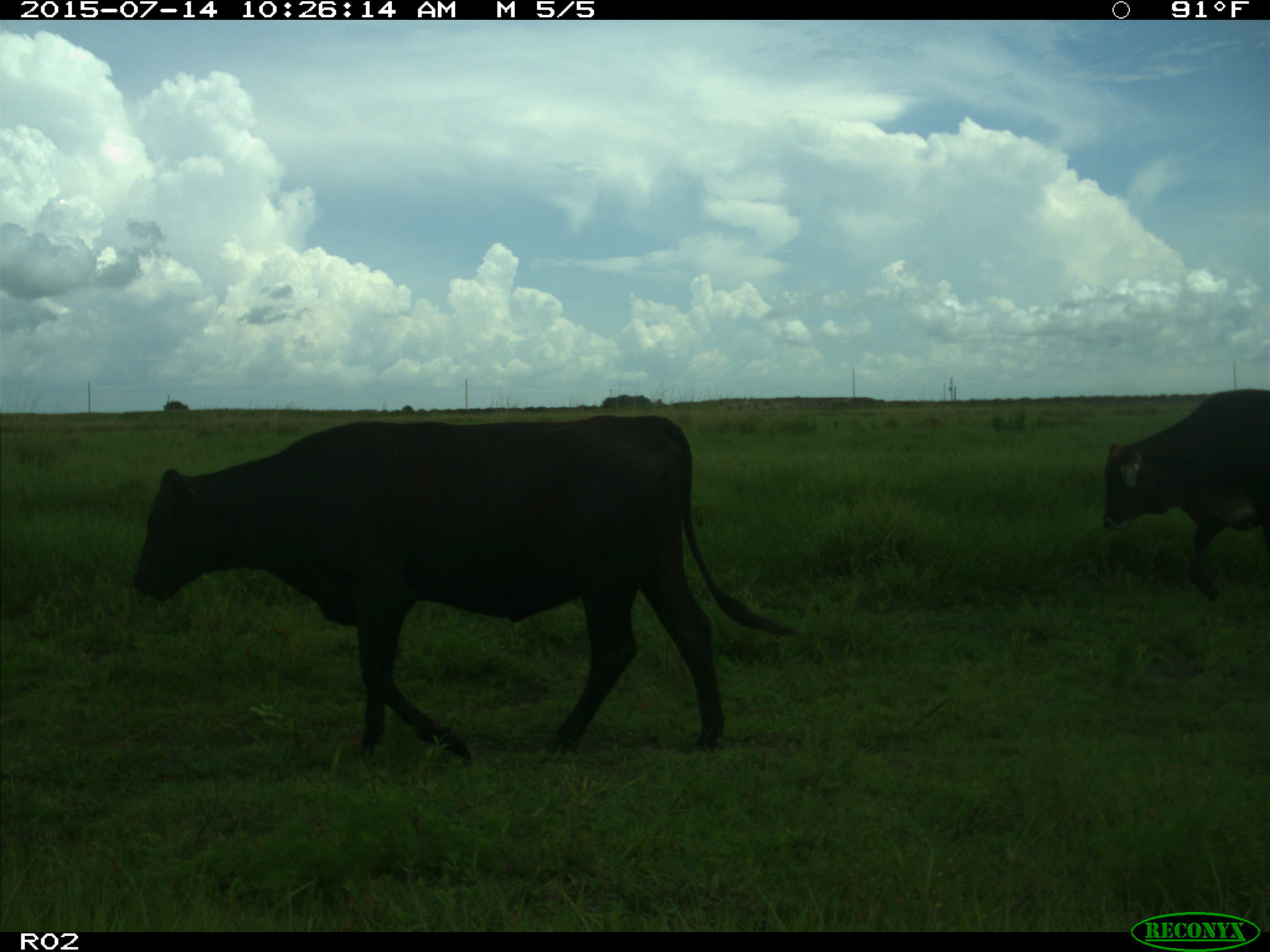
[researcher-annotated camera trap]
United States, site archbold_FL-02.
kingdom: Animalia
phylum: Chordata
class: Mammalia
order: Artiodactyla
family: Bovidae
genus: Bos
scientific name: Bos taurus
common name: domestic cow